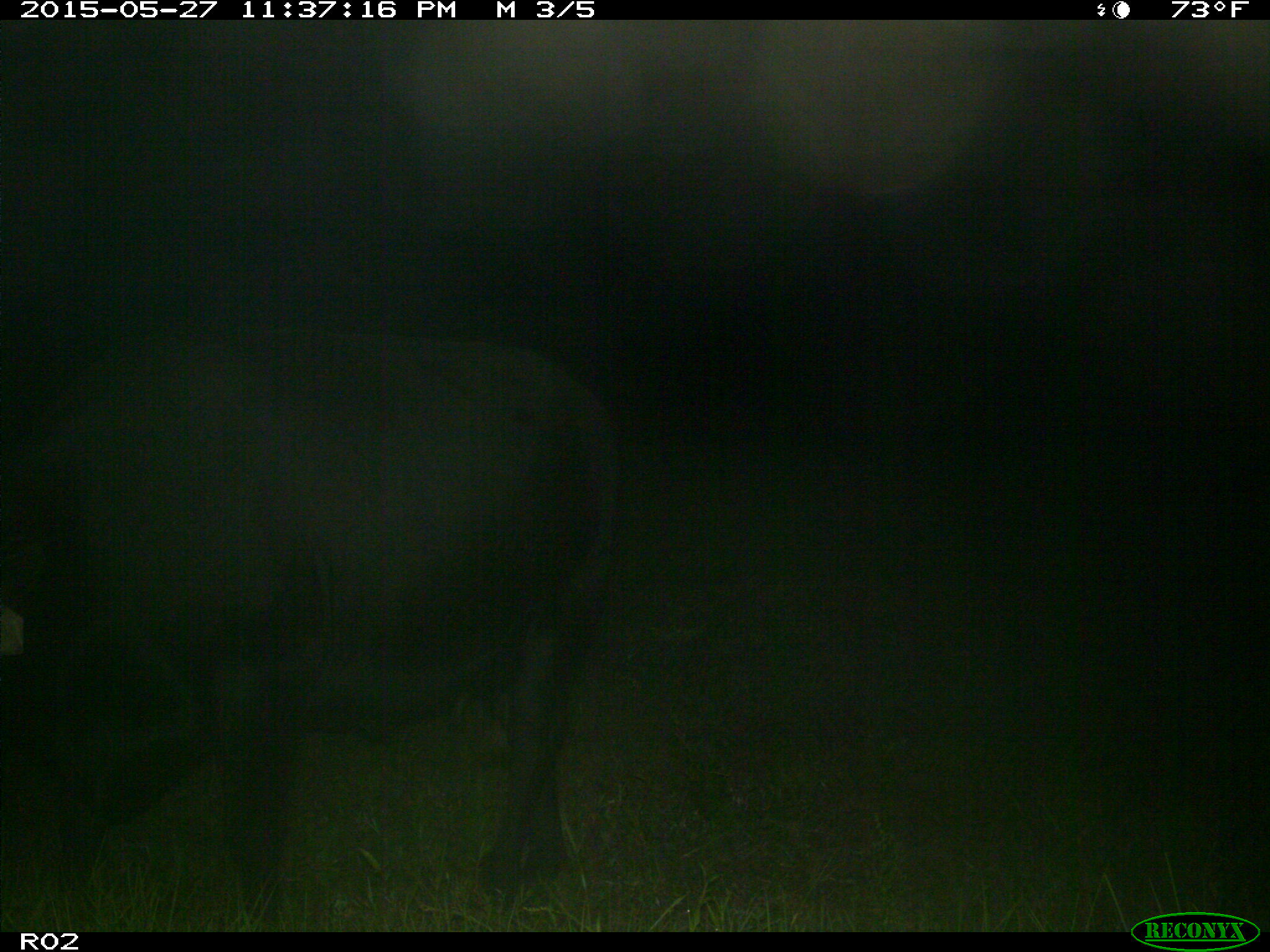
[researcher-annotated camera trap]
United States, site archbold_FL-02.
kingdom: Animalia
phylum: Chordata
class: Mammalia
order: Artiodactyla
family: Bovidae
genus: Bos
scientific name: Bos taurus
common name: domestic cow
Bos taurus (domestic cow).